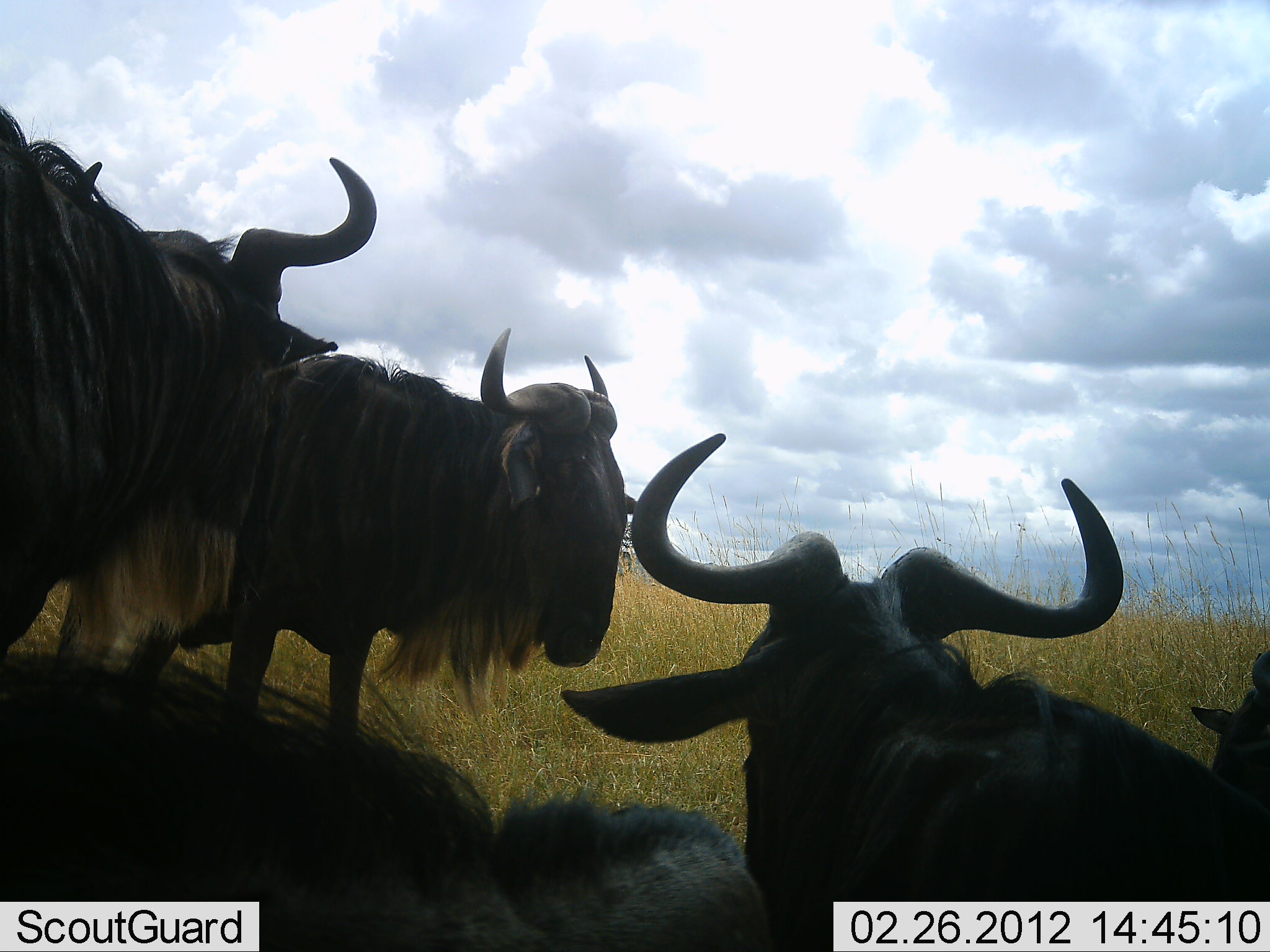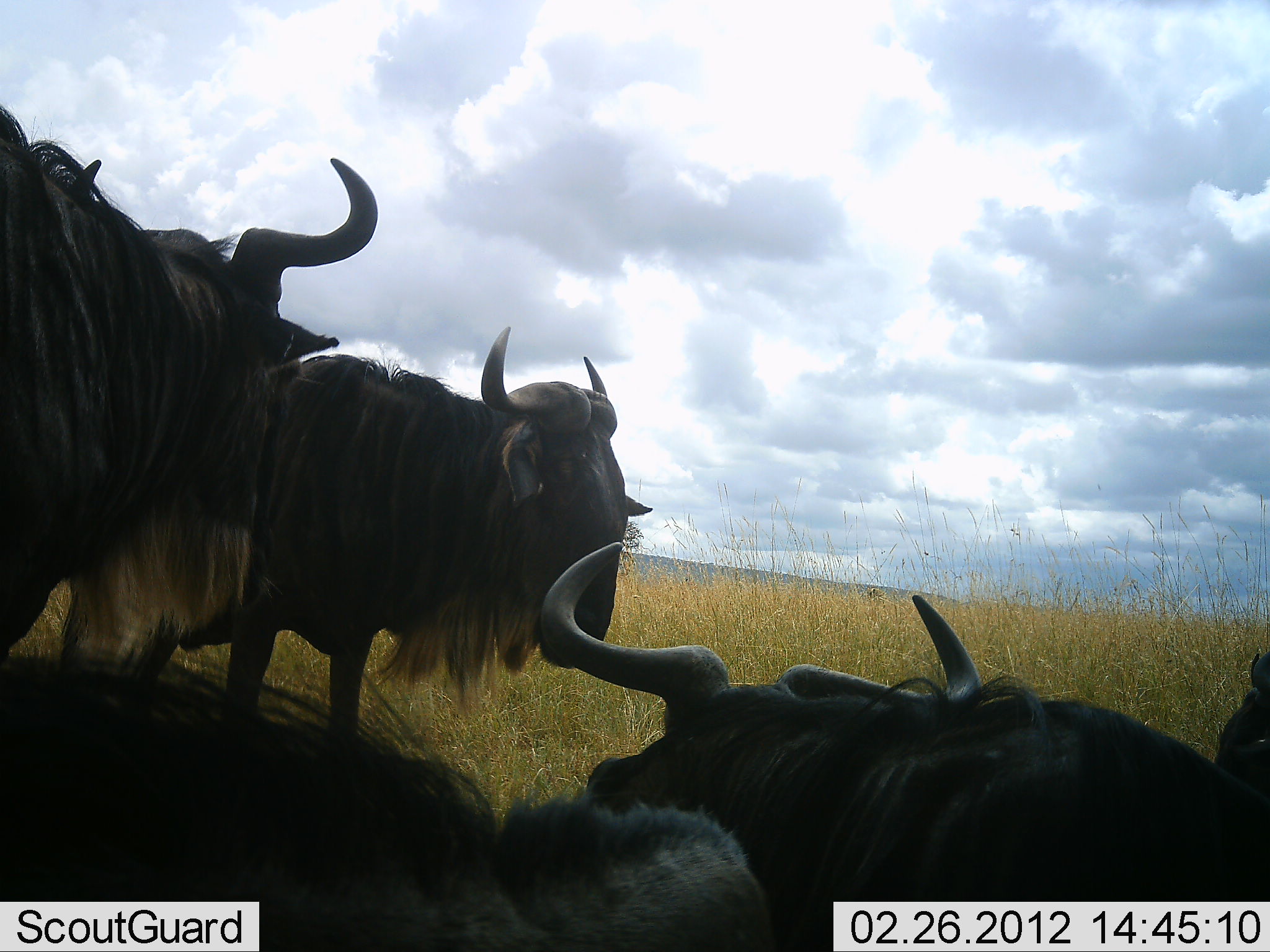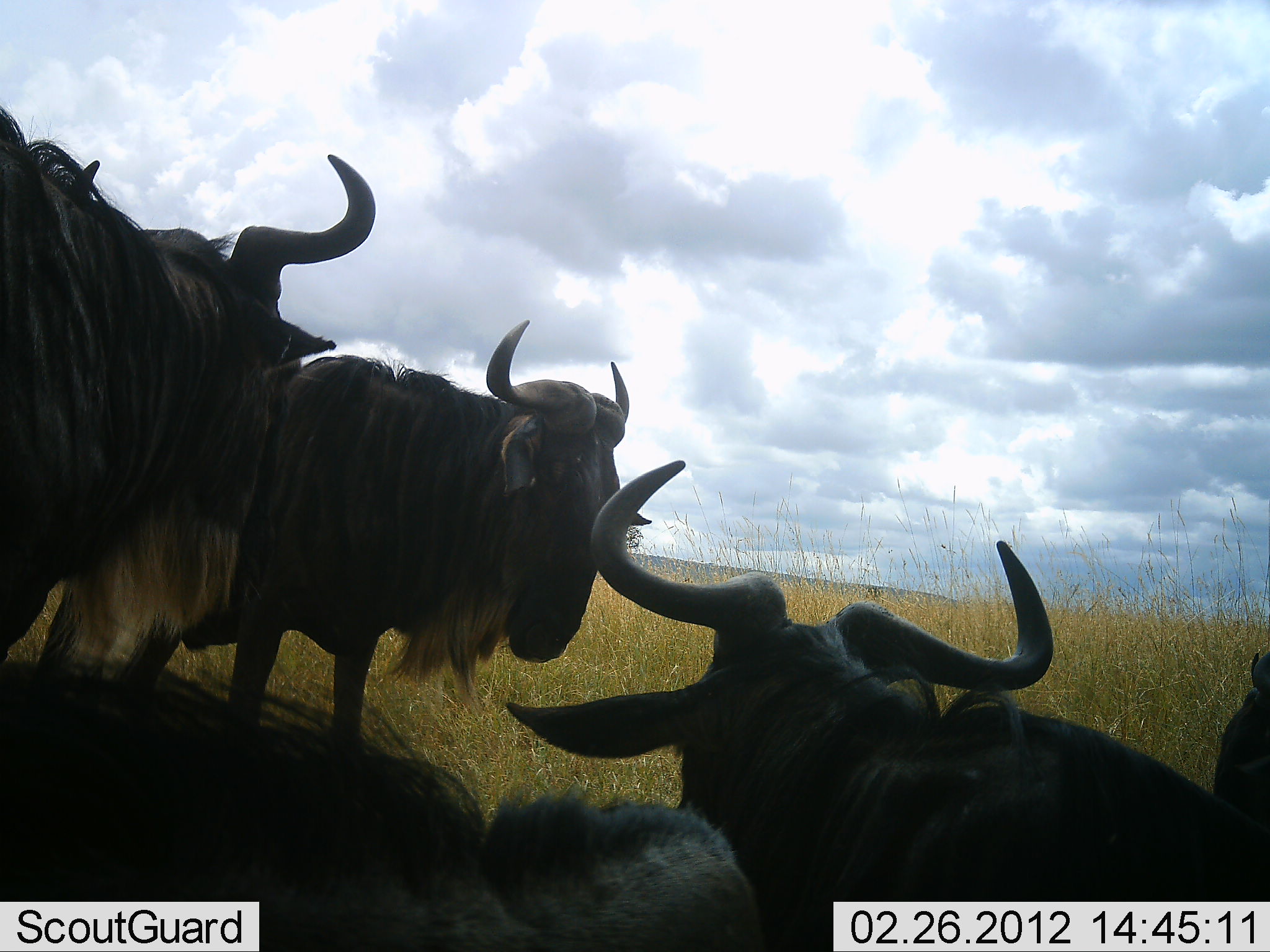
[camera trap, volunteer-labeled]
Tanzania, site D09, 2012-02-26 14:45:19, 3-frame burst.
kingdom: Animalia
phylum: Chordata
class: Mammalia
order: Artiodactyla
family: Bovidae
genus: Connochaetes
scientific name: Connochaetes taurinus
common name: blue wildebeest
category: wildebeest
Wildebeest (blue wildebeest) (Connochaetes taurinus), count 5. Behavior (volunteer vote fractions): standing 74%, resting 78%, moving 0%, interacting 17%. Young present (vote fraction): 0%. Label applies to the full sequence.